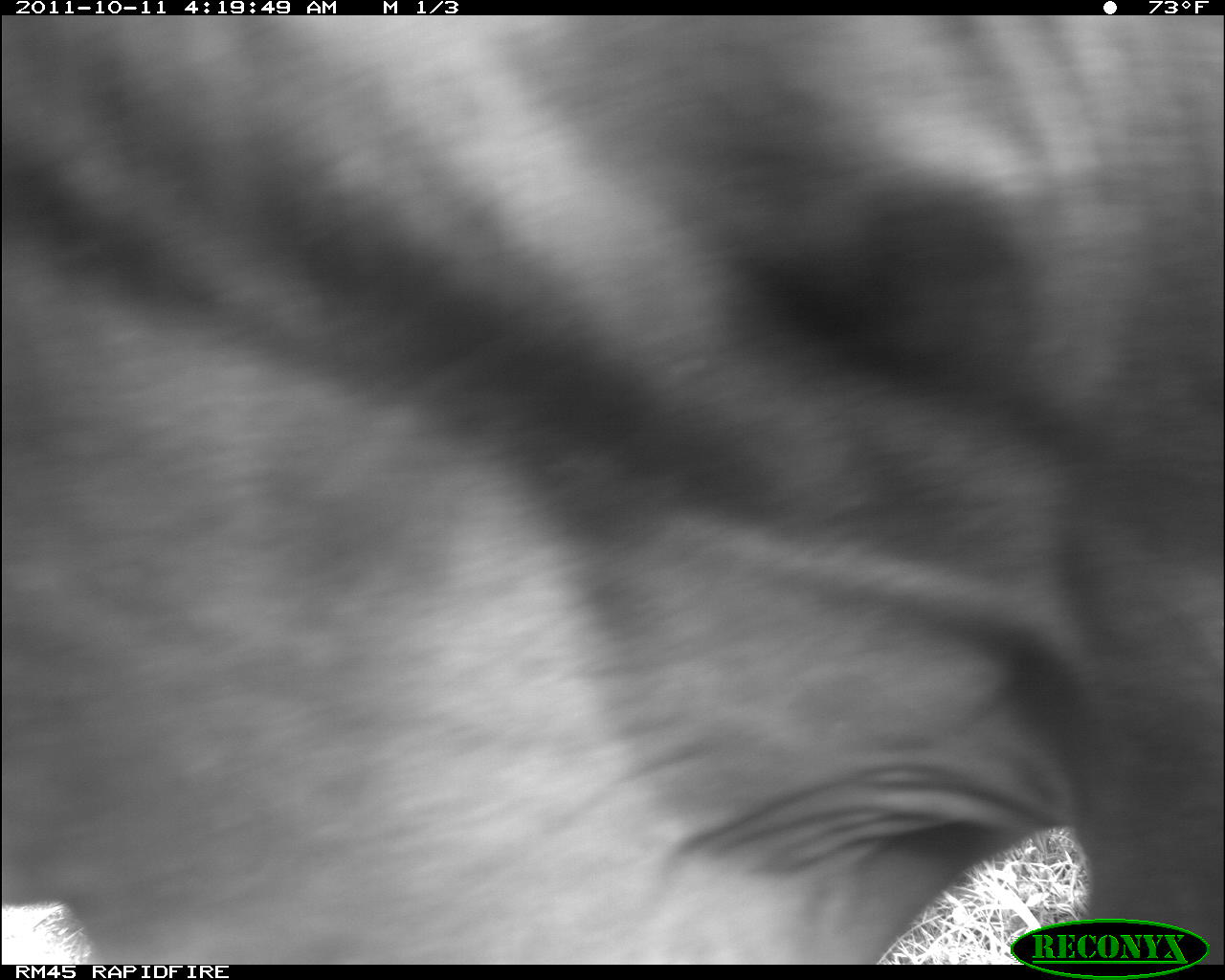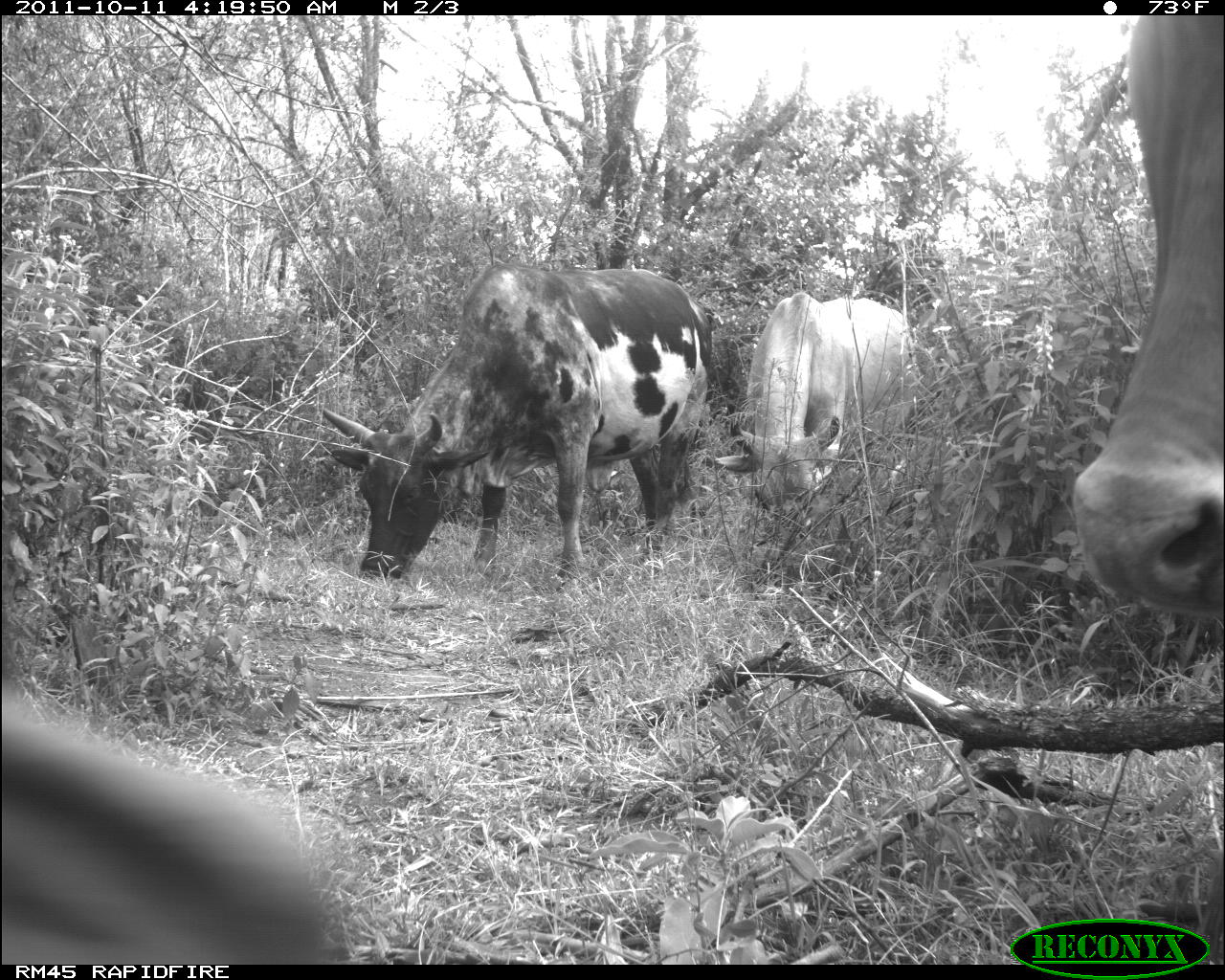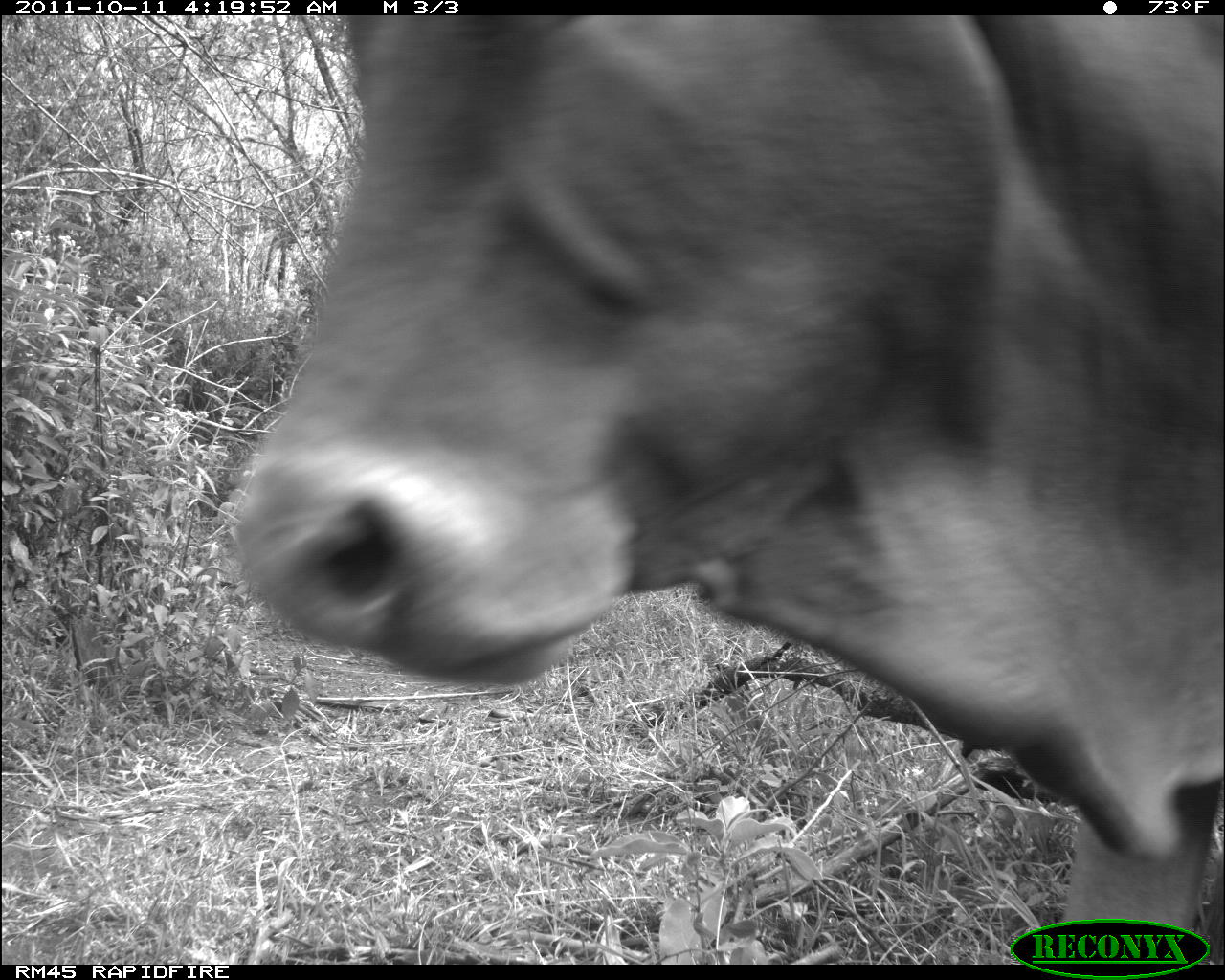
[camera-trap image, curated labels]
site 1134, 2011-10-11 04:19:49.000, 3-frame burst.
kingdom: Animalia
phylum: Chordata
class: Mammalia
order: Artiodactyla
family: Bovidae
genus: Bos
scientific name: Bos taurus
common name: domestic cattle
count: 1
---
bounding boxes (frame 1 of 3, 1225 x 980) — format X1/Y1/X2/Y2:
bos taurus: 0/15/1224/965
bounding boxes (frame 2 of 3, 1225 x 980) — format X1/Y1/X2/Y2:
bos taurus: 323/262/705/596; 1067/17/1225/615; 2/696/348/962; 700/293/926/518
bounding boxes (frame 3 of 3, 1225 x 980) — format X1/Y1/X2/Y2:
bos taurus: 225/17/1220/921